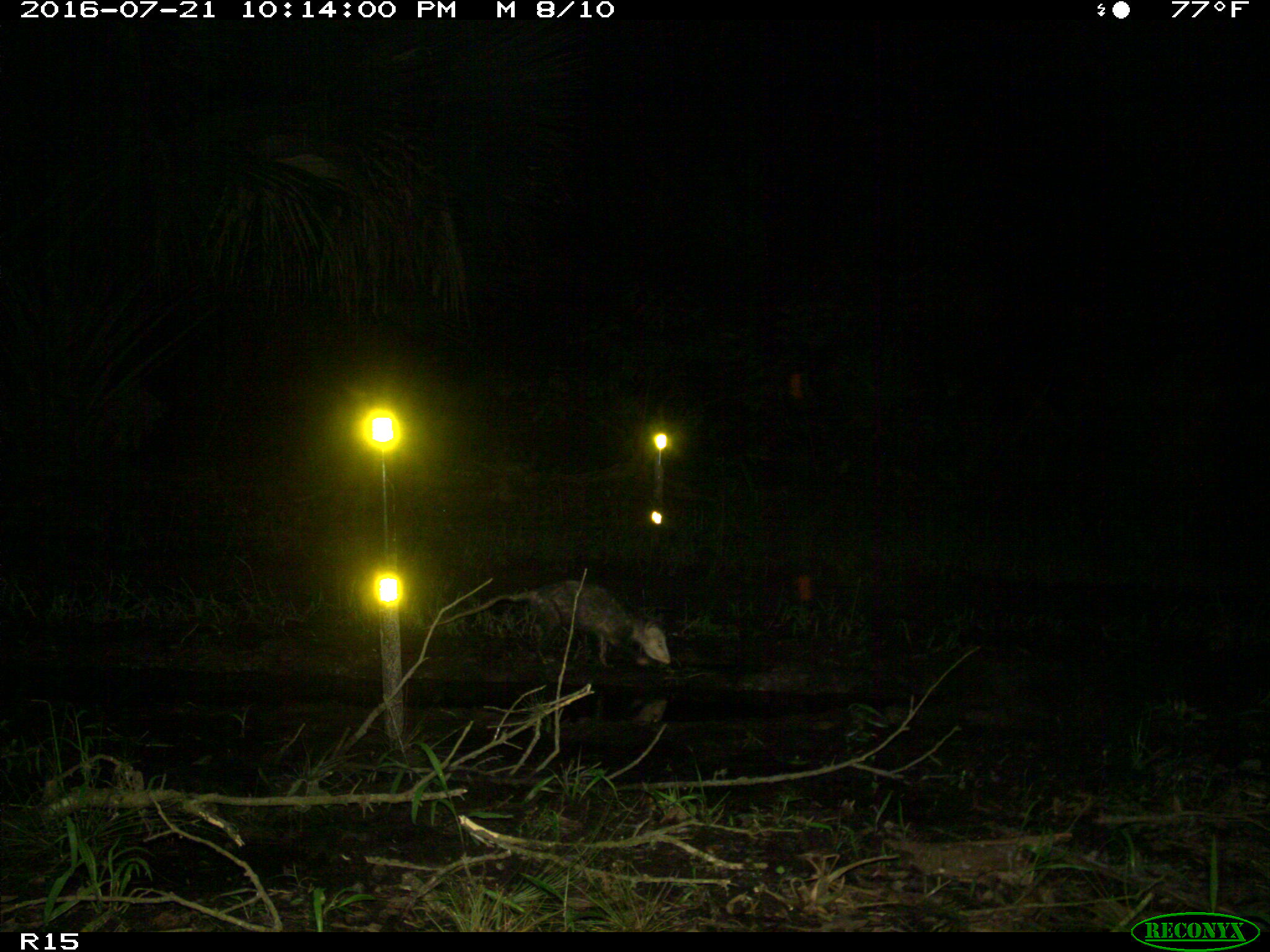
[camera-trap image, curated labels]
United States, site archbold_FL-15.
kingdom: Animalia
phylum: Chordata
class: Mammalia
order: Didelphimorphia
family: Didelphidae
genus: Didelphis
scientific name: Didelphis virginiana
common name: virginia opossum